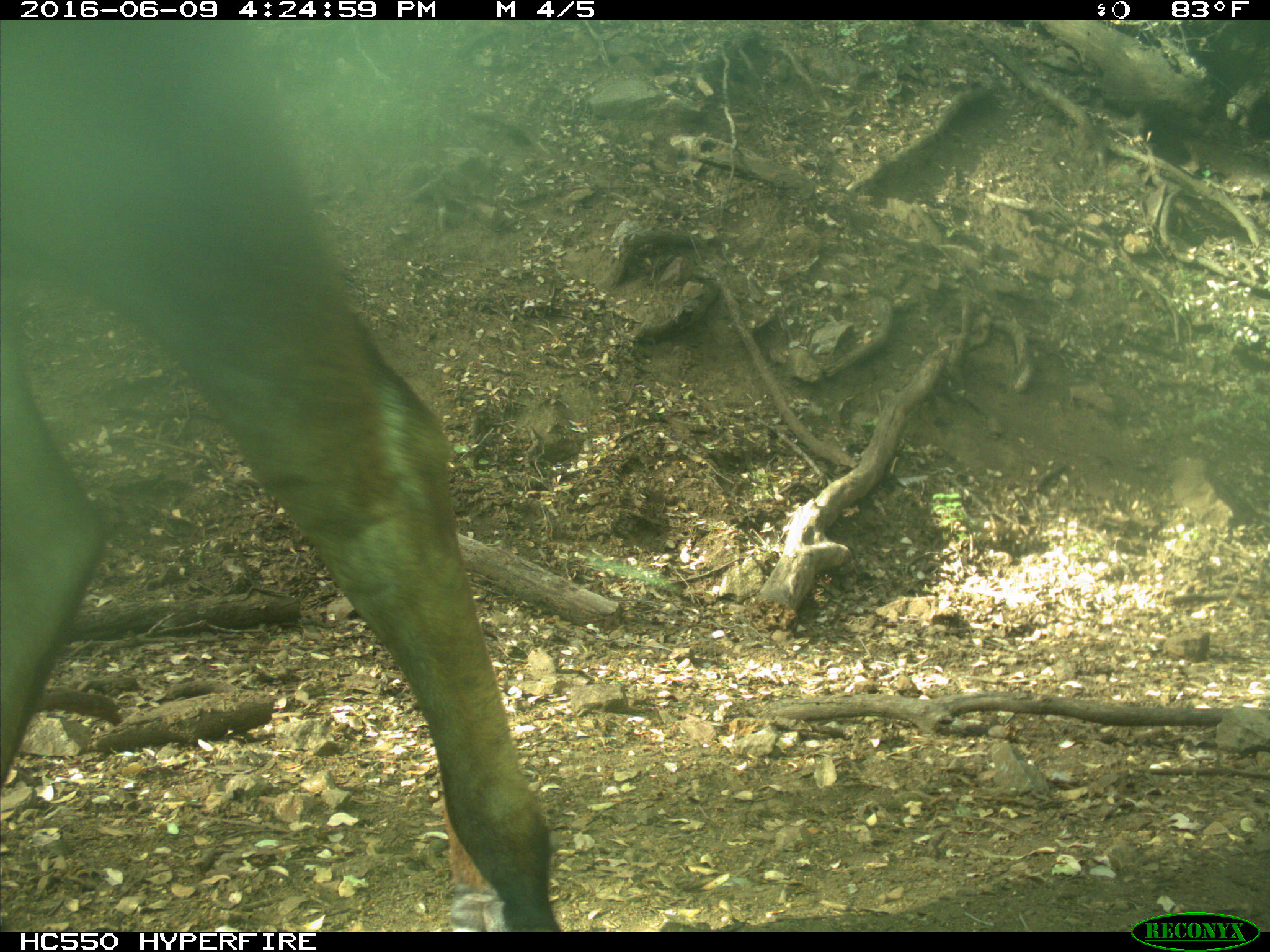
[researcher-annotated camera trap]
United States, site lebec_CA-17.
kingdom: Animalia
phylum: Chordata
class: Mammalia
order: Artiodactyla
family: Bovidae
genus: Bos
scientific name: Bos taurus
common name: domestic cow